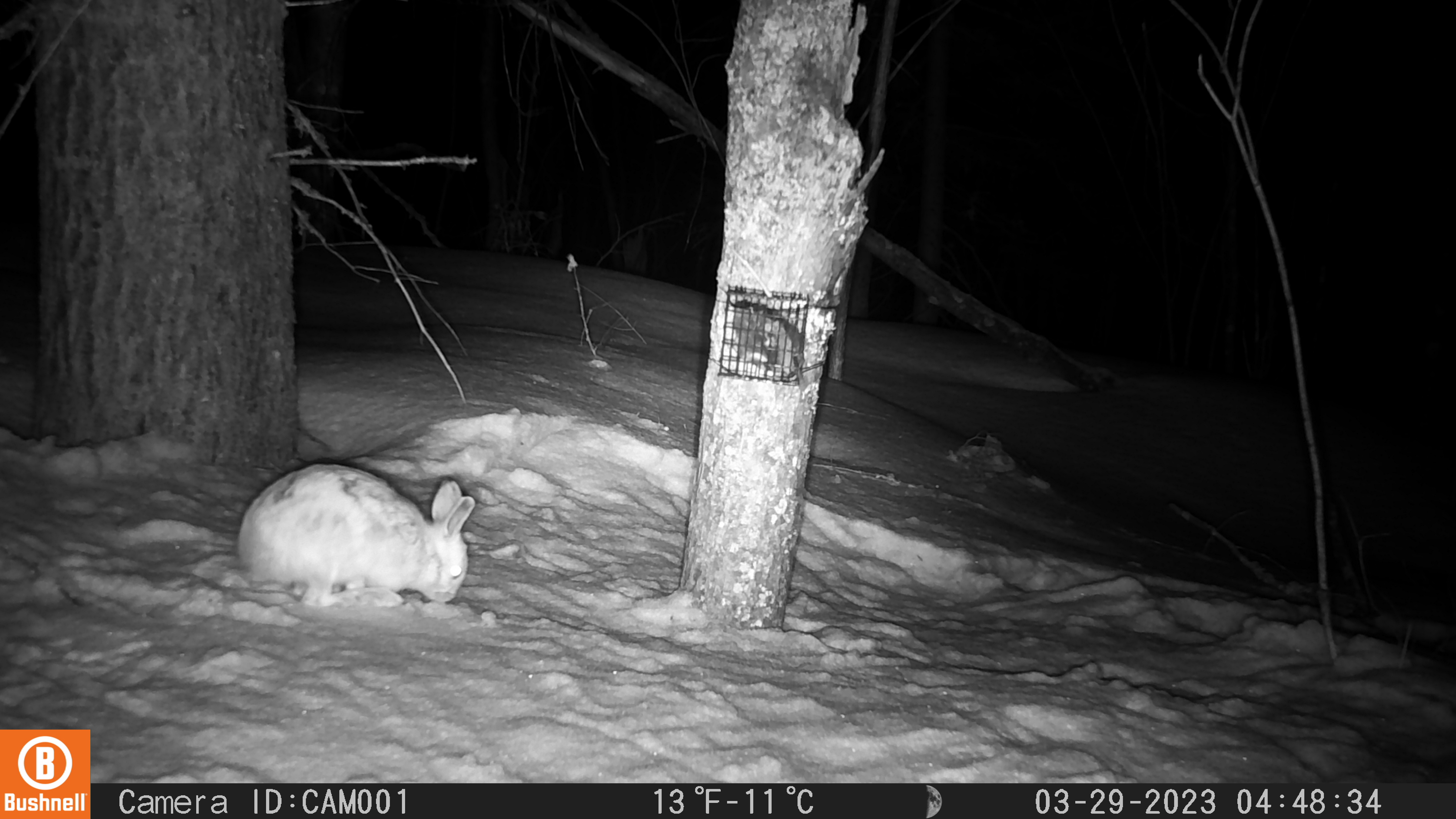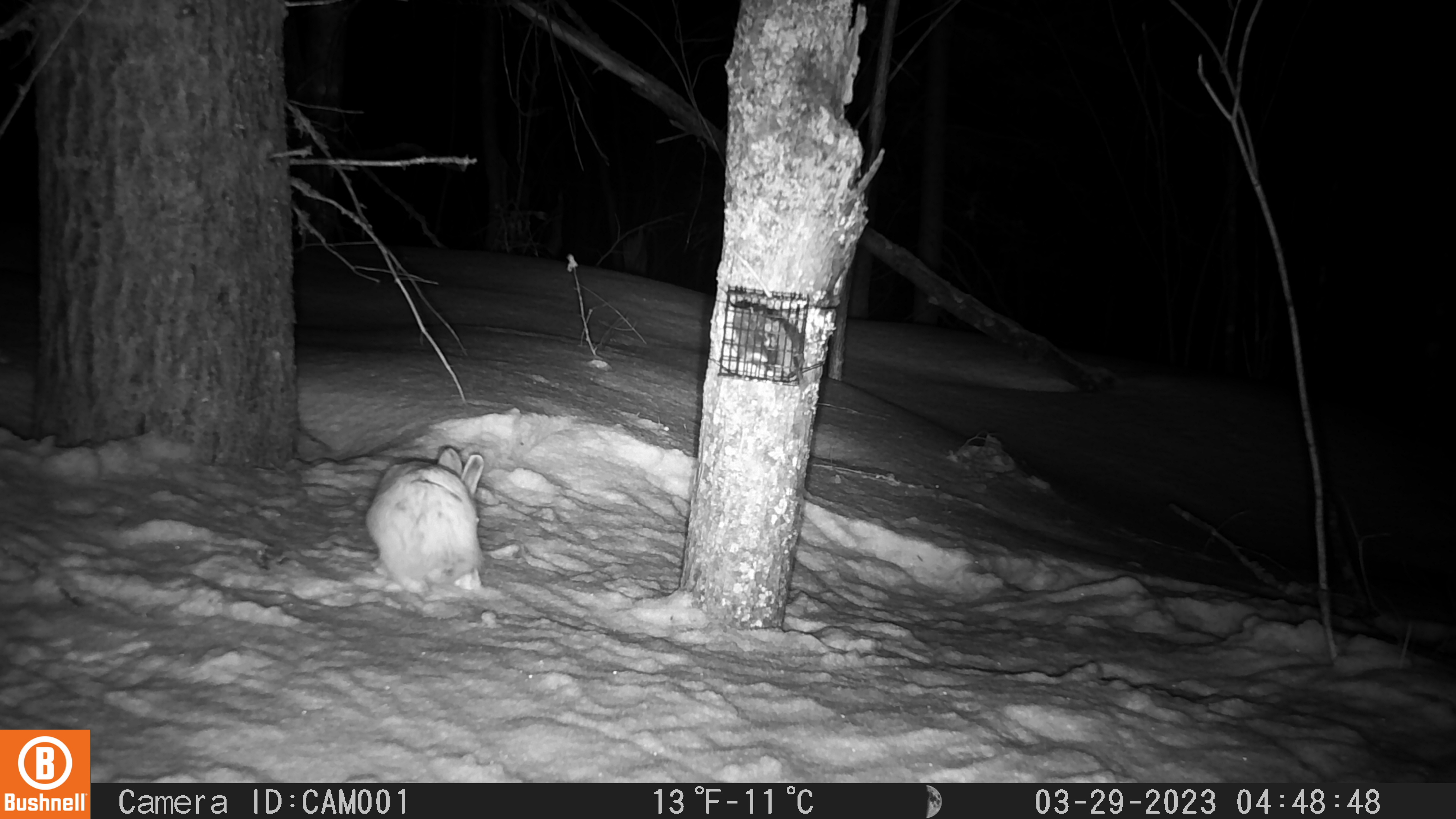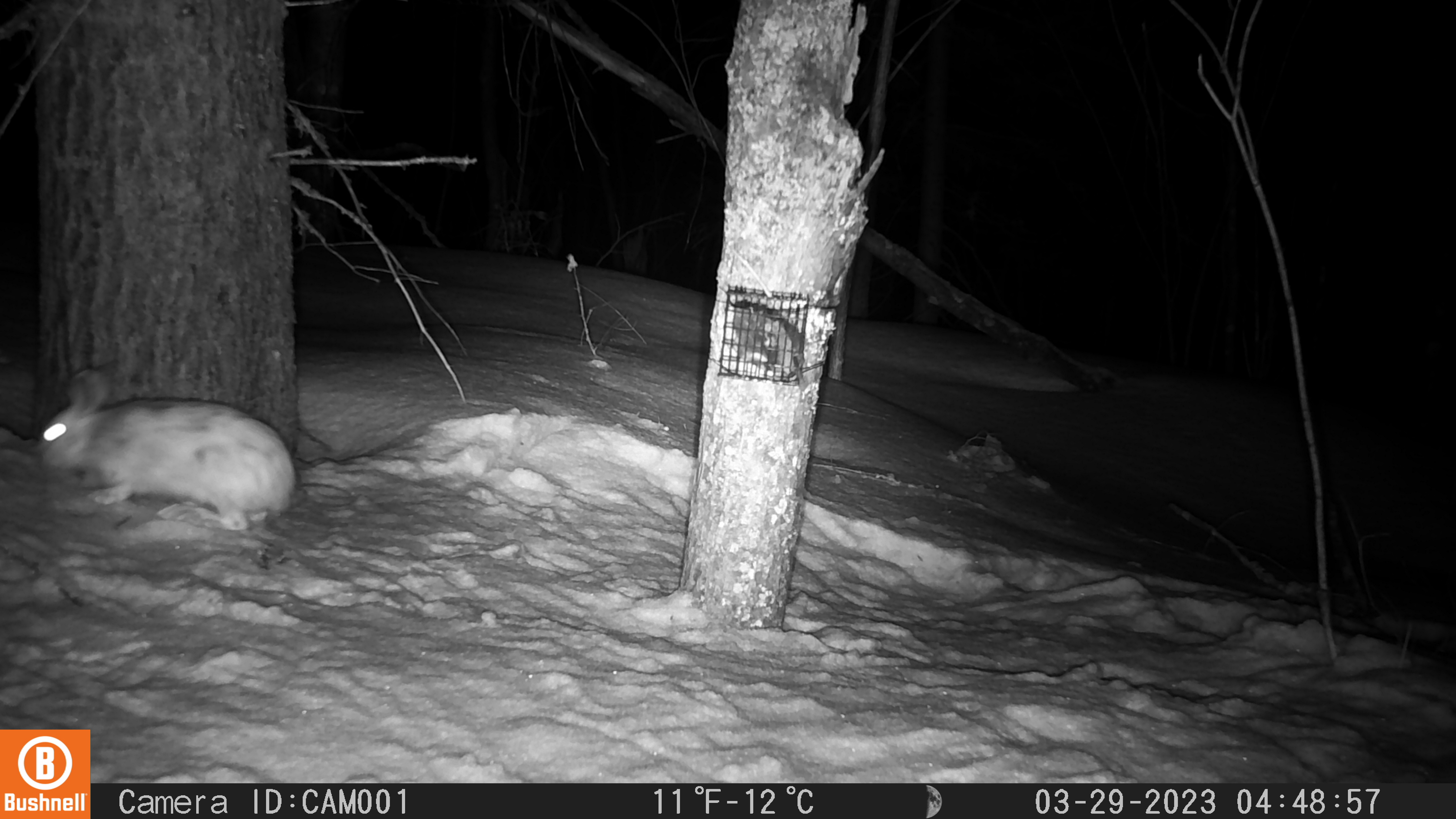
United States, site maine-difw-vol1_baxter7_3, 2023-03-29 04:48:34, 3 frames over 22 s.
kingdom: Animalia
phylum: Chordata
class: Mammalia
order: Lagomorpha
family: Leporidae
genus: Lepus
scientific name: Lepus americanus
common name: snowshoe hare